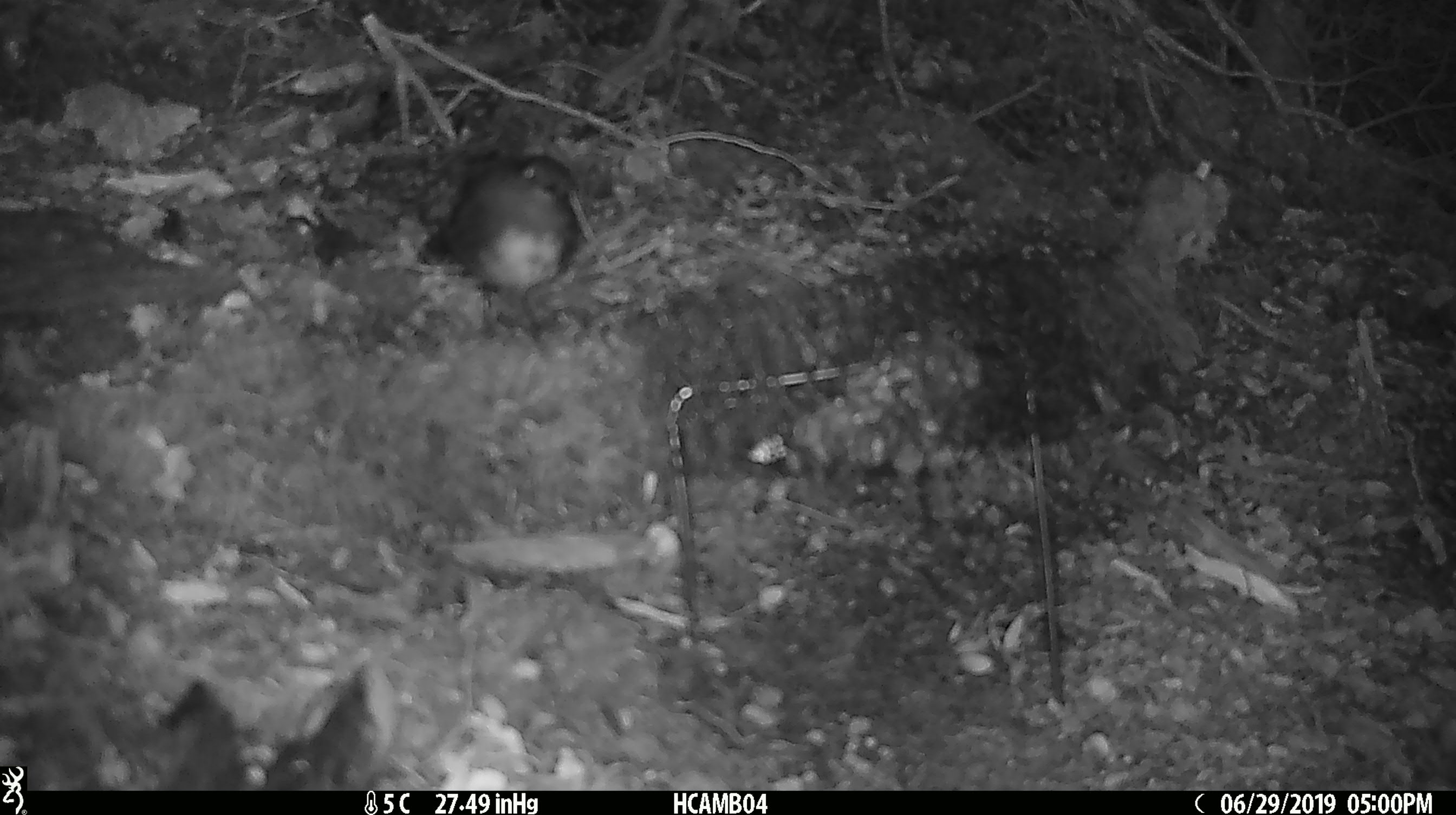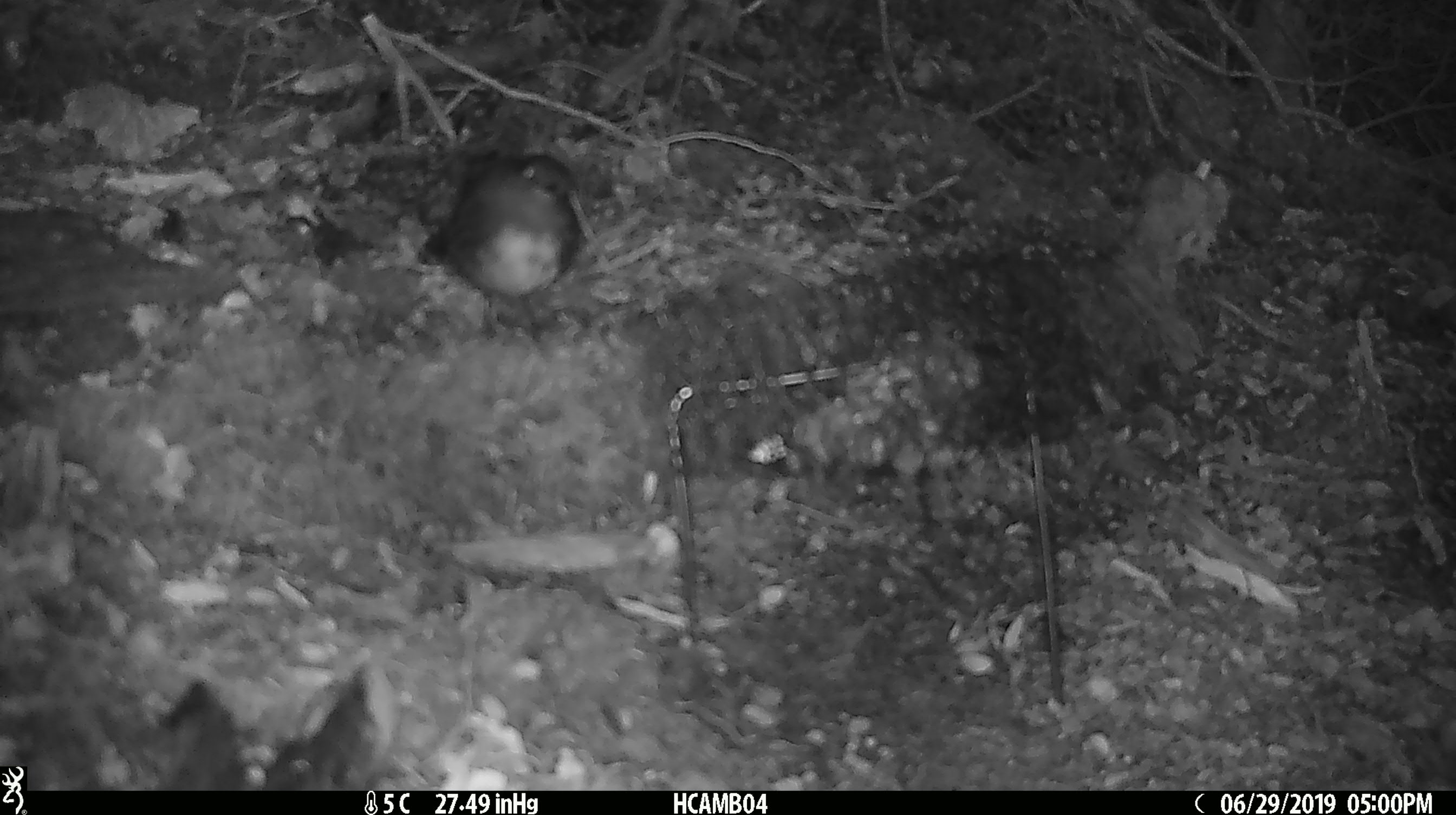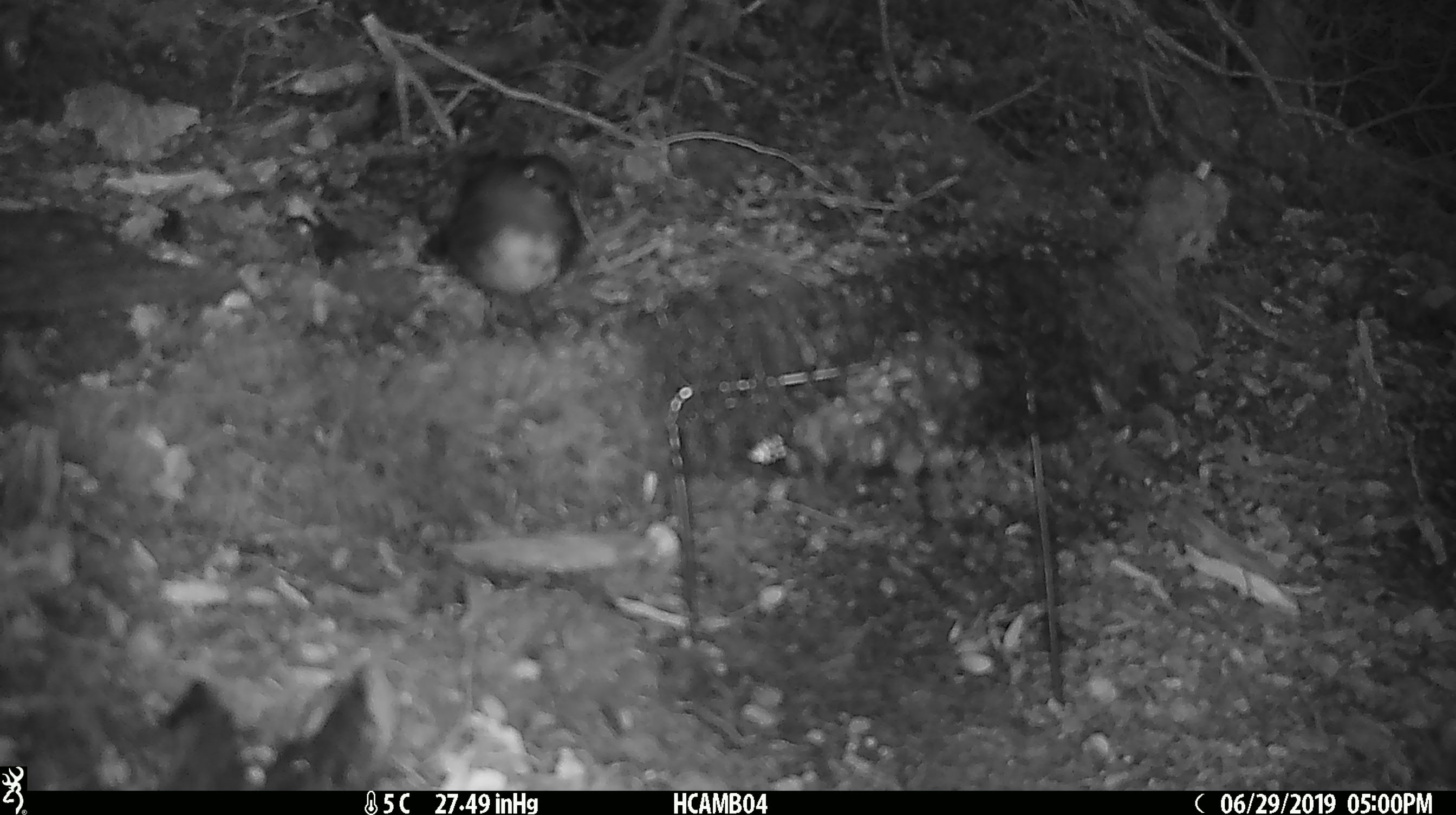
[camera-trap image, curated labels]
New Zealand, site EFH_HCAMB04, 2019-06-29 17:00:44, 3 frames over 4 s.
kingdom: Animalia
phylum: Chordata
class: Aves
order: Passeriformes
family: Petroicidae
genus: Petroica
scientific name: Petroica australis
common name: new zealand robin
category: robin